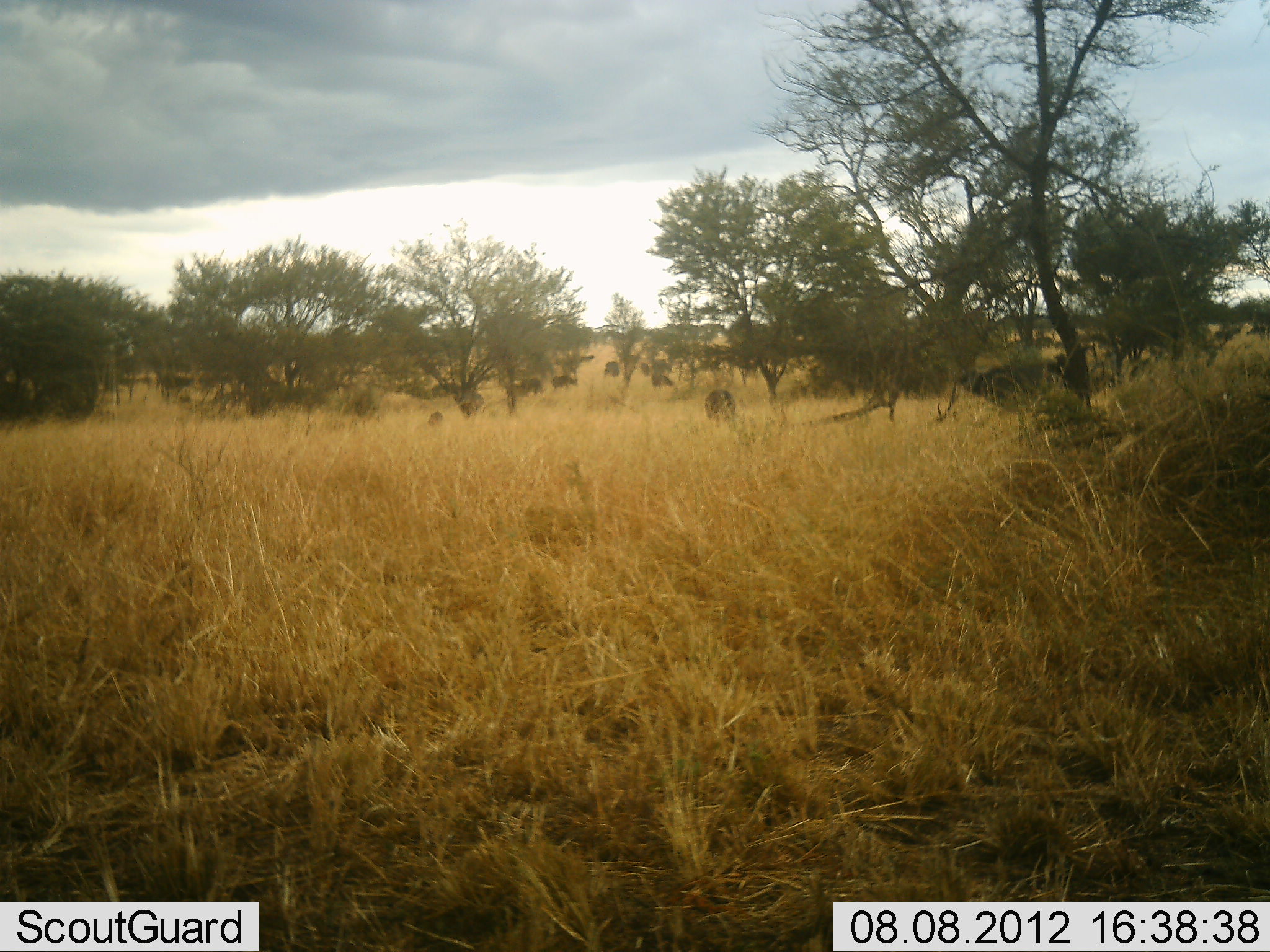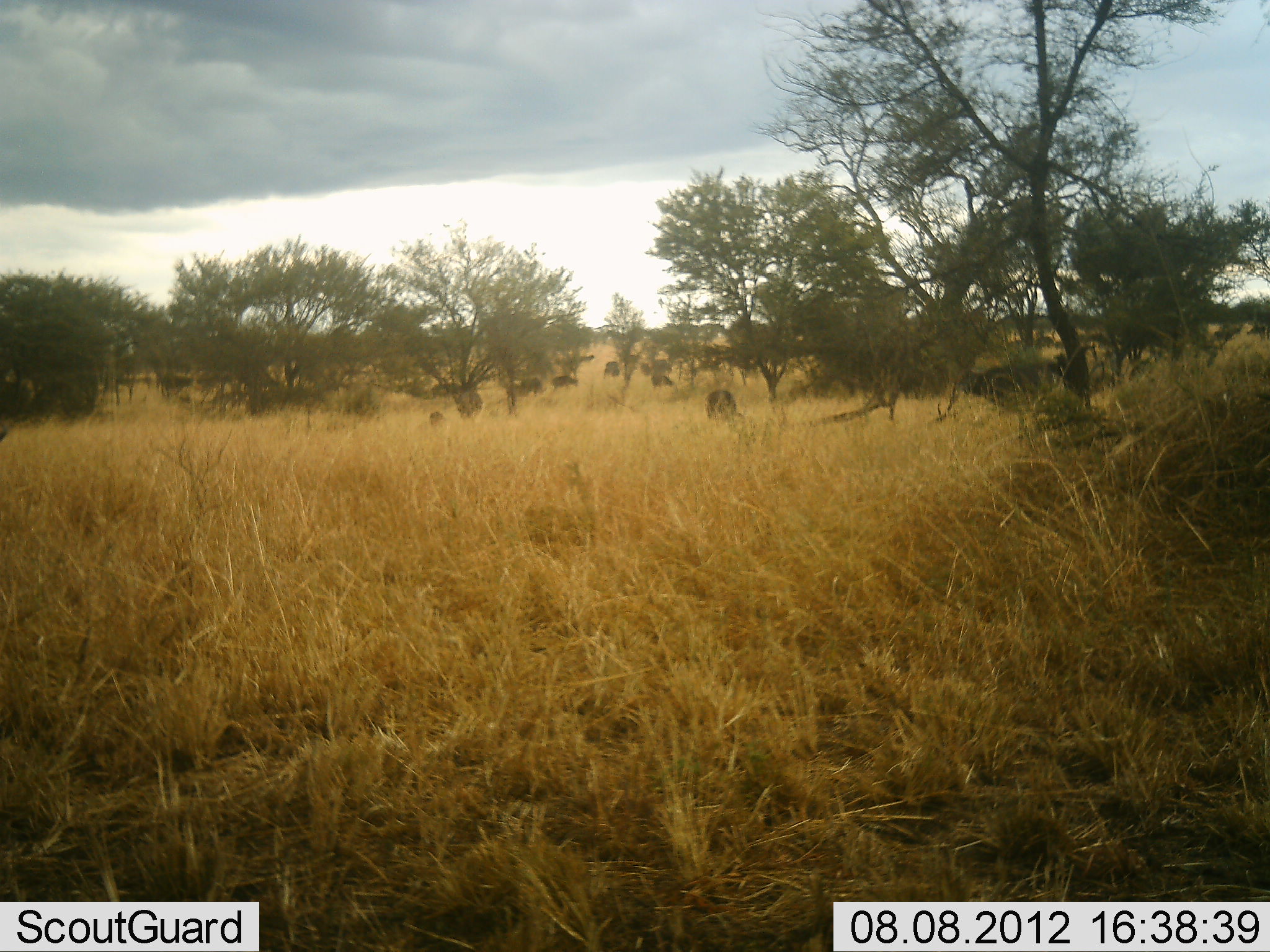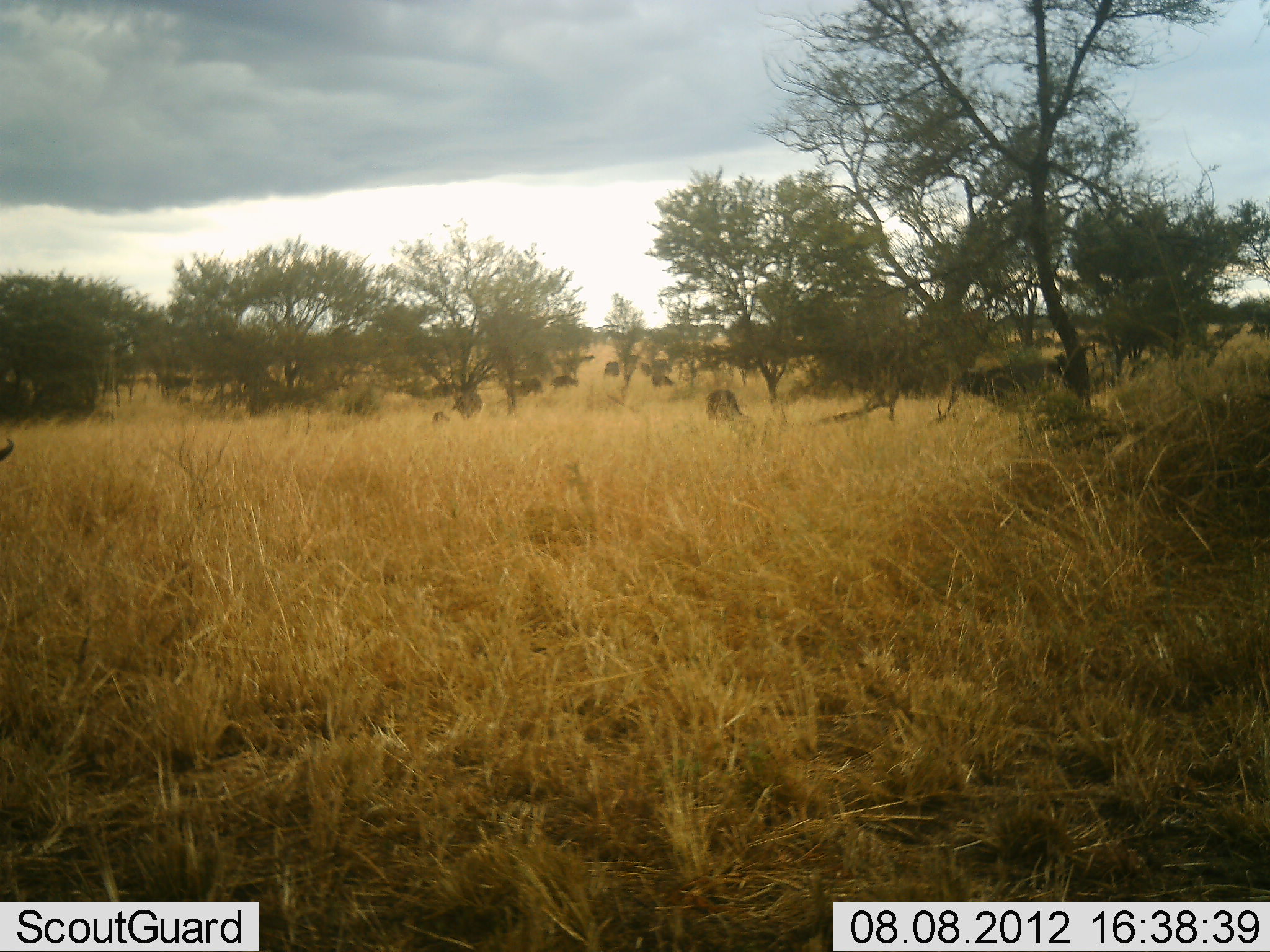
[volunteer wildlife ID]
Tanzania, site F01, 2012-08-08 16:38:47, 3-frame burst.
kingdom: Animalia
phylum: Chordata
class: Mammalia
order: Artiodactyla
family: Bovidae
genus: Connochaetes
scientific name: Connochaetes taurinus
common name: blue wildebeest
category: wildebeest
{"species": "wildebeest (blue wildebeest) (Connochaetes taurinus)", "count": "11-50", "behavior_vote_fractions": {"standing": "17%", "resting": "0%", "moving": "0%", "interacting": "0%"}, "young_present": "17%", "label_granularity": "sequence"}